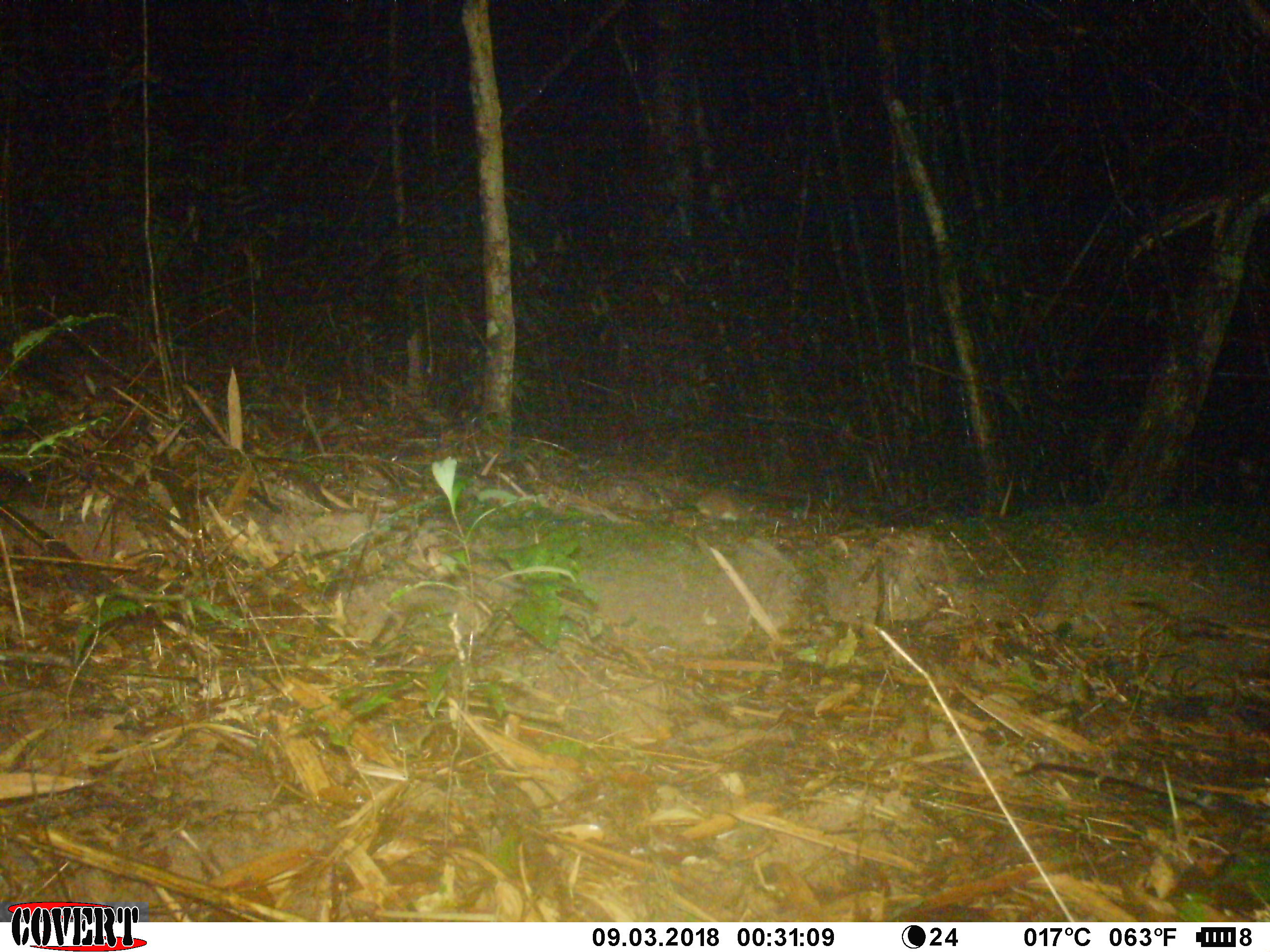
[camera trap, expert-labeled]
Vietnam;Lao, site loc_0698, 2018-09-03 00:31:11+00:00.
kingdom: Animalia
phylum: Chordata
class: Mammalia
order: Rodentia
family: Muridae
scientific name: Muridae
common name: old-world mice and rats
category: unidentified murid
Unidentified murid (old-world mice and rats) (Muridae). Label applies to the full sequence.